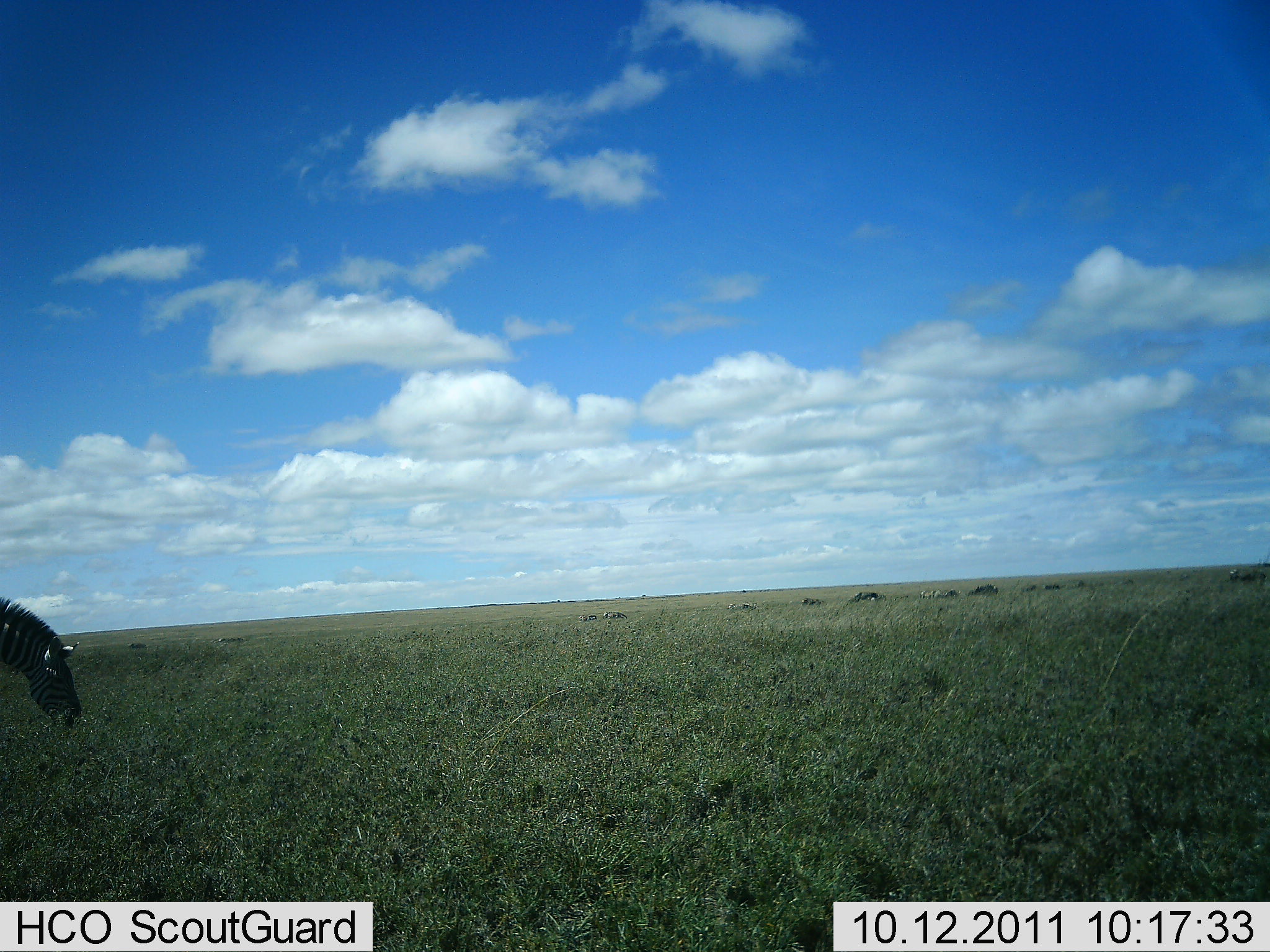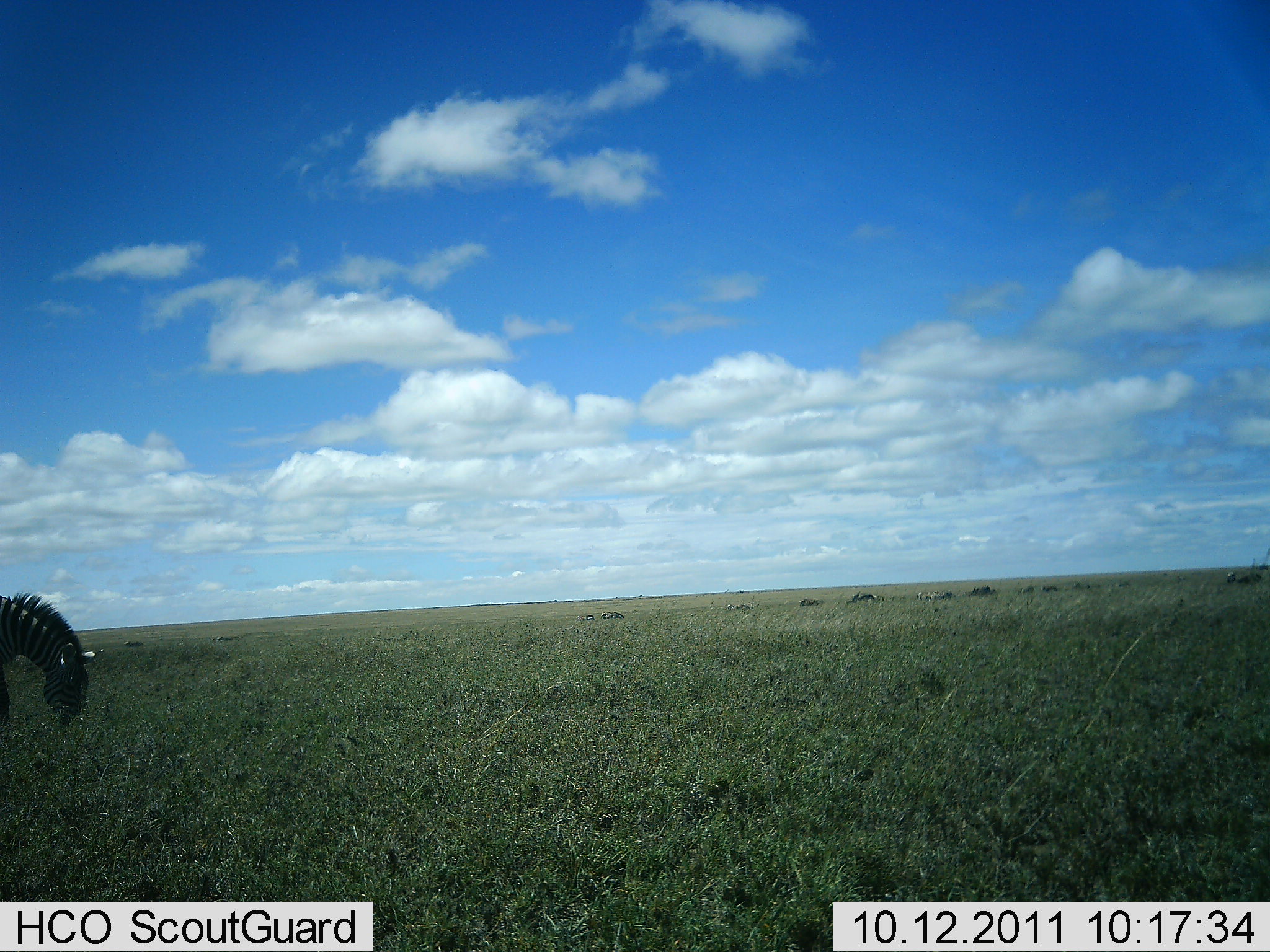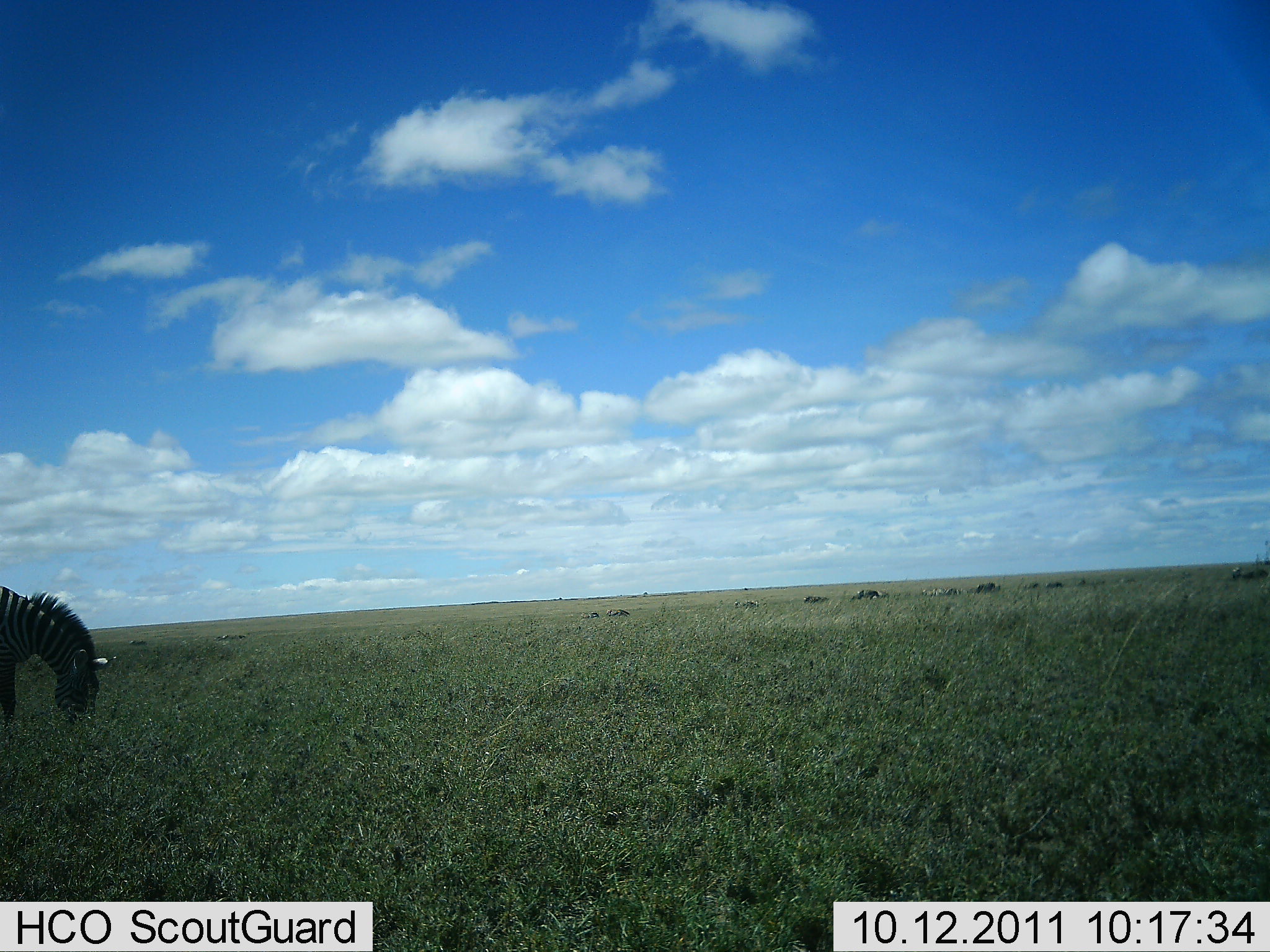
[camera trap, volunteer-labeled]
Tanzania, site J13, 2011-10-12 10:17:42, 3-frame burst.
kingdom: Animalia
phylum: Chordata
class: Mammalia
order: Perissodactyla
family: Equidae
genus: Equus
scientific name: Equus quagga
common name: plains zebra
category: zebra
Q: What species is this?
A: Zebra (plains zebra) (Equus quagga).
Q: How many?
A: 1.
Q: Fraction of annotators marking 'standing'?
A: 25%.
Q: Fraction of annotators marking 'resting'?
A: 0%.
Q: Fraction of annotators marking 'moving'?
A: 0%.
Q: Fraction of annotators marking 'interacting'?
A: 0%.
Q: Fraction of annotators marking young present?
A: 0%.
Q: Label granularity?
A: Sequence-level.